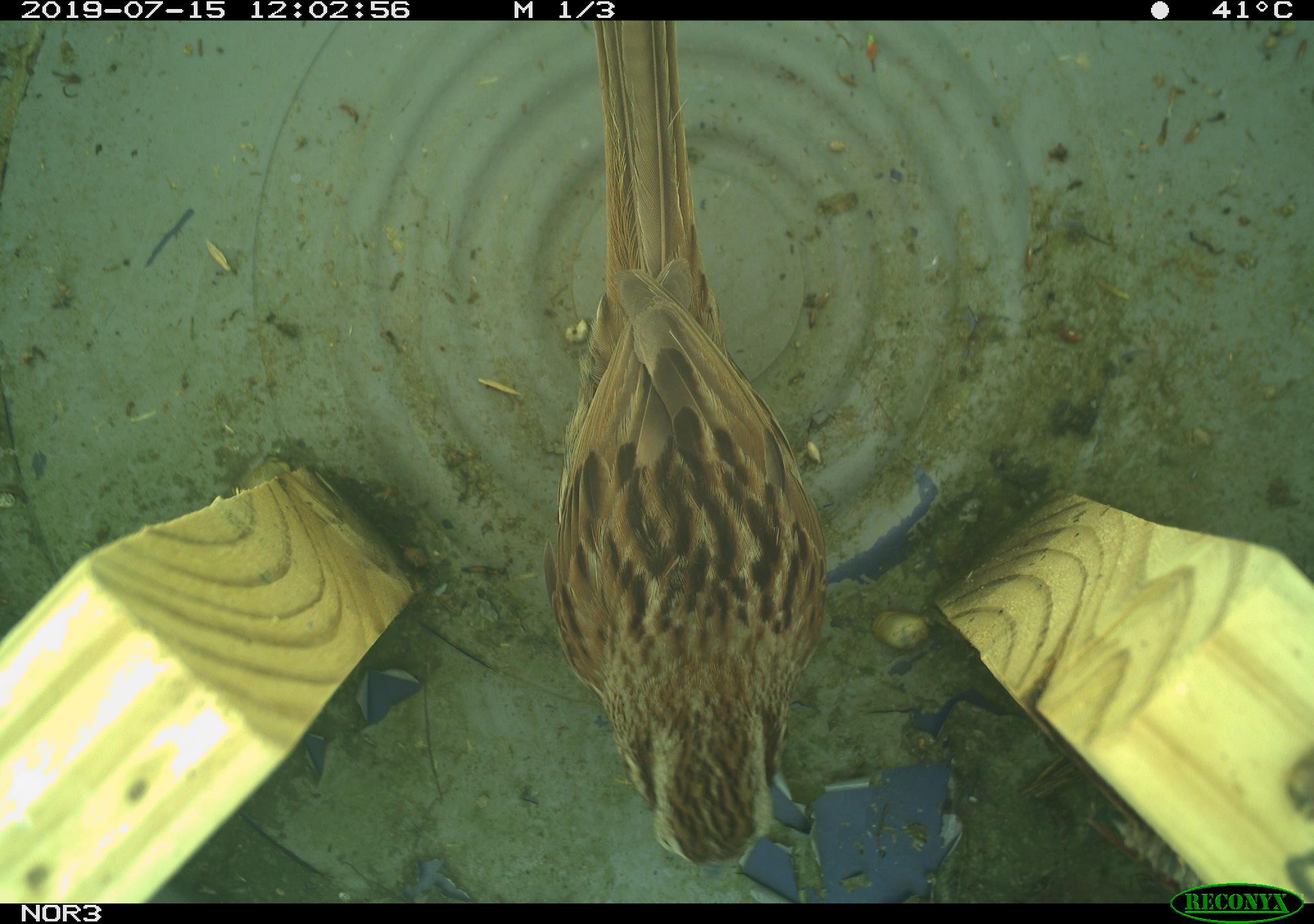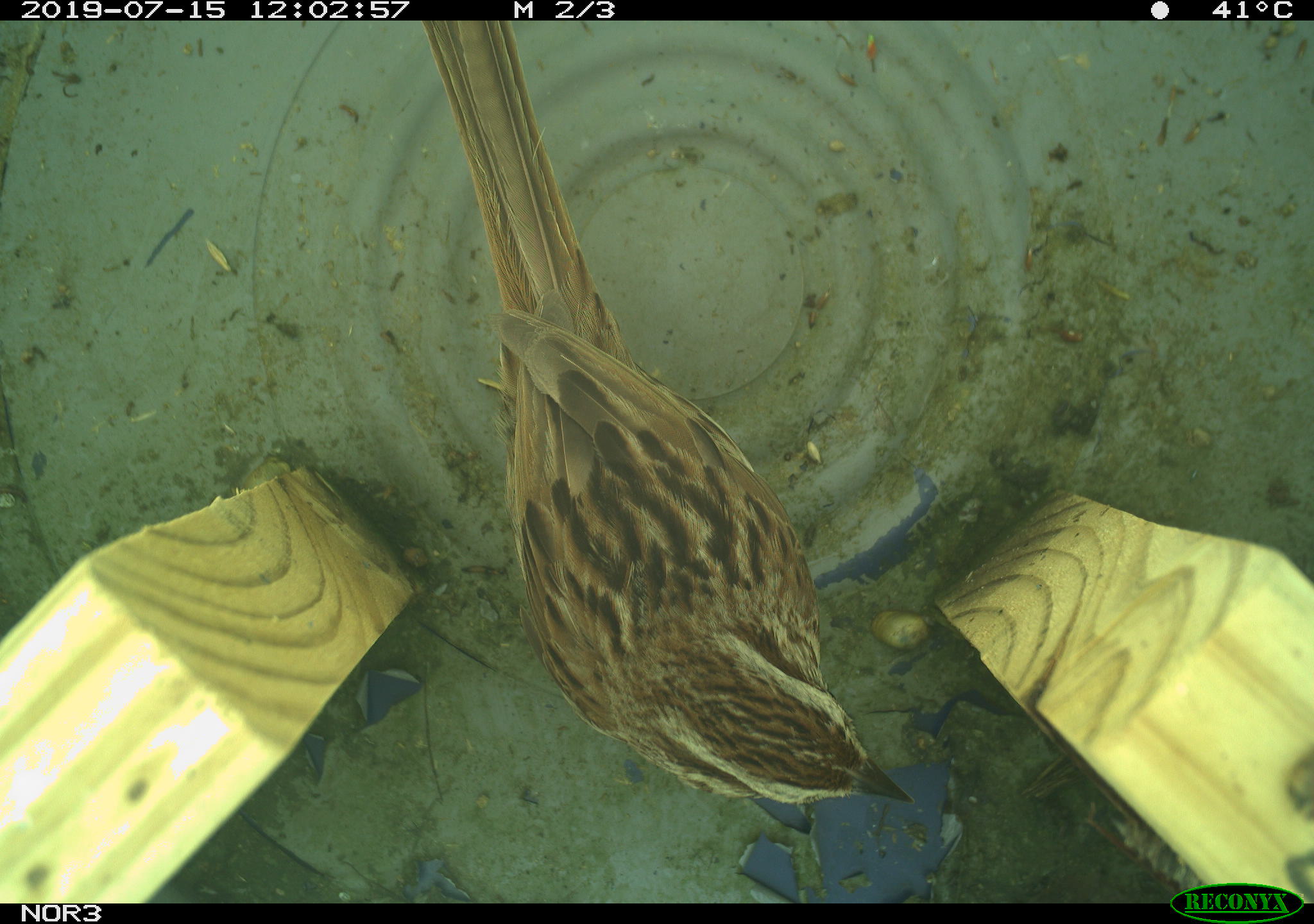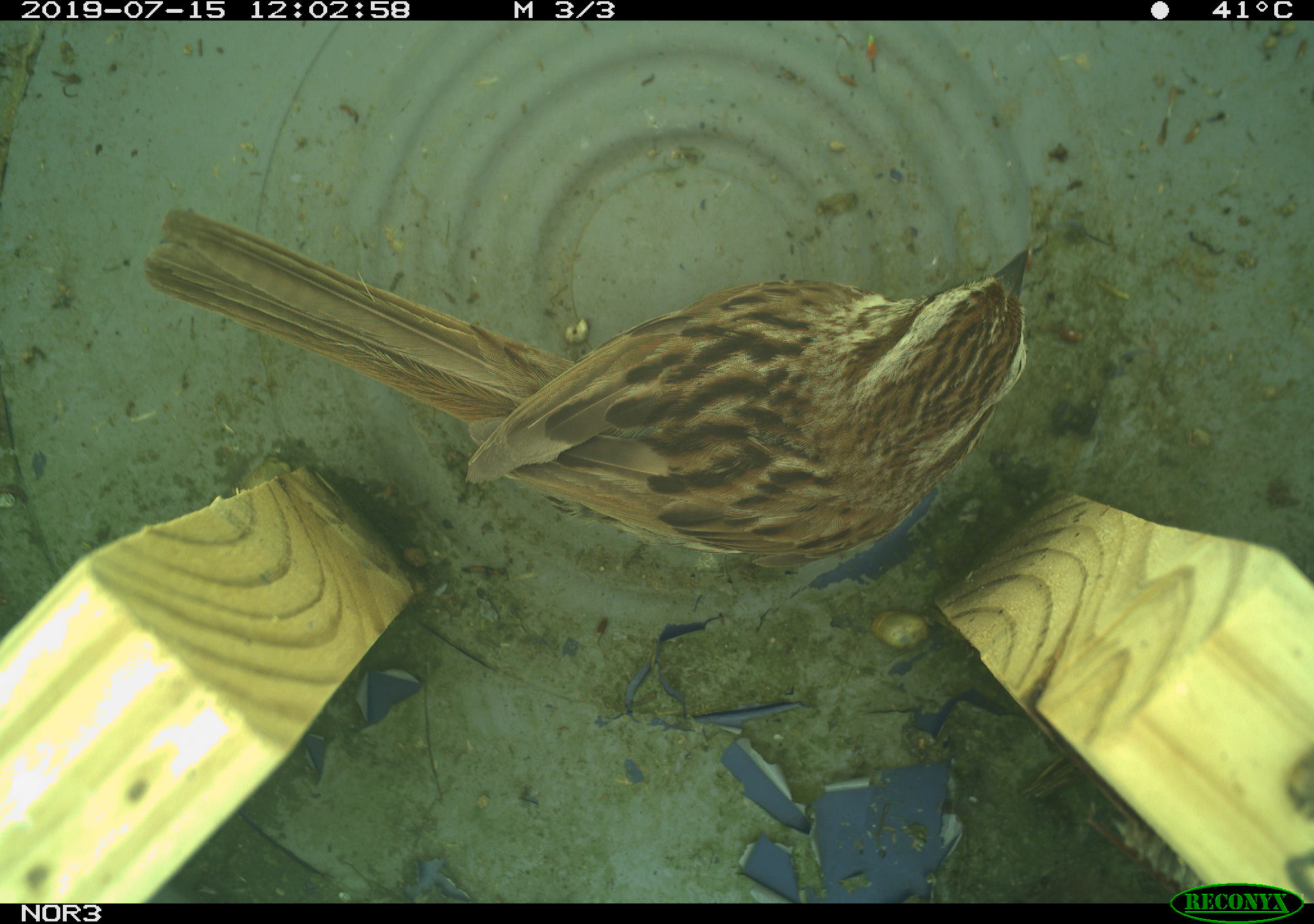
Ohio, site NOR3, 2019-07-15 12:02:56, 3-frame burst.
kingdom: Animalia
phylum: Chordata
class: Aves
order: Passeriformes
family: Passerellidae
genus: Melospiza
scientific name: Melospiza melodia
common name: song sparrow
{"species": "song sparrow (Melospiza melodia)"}